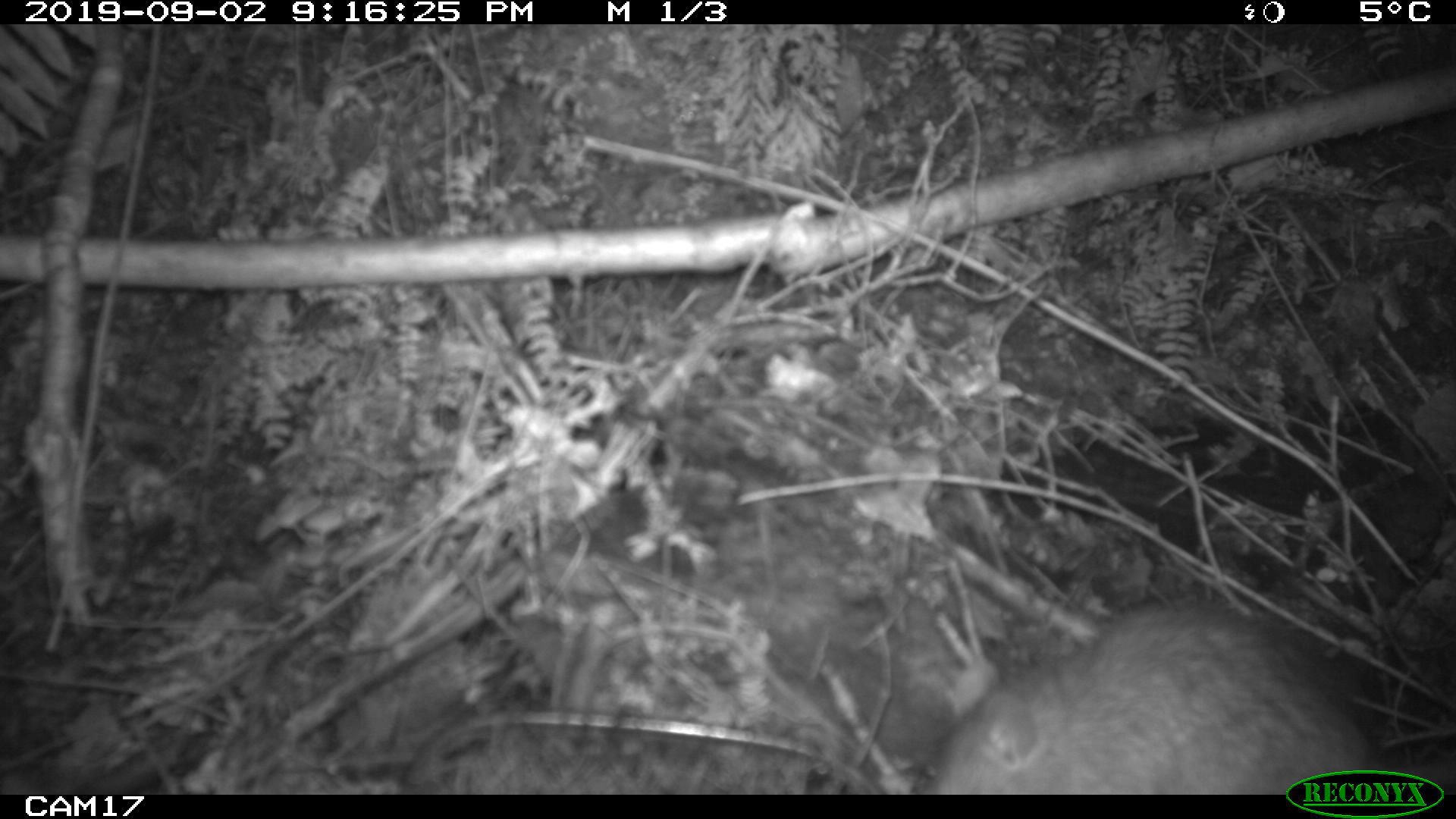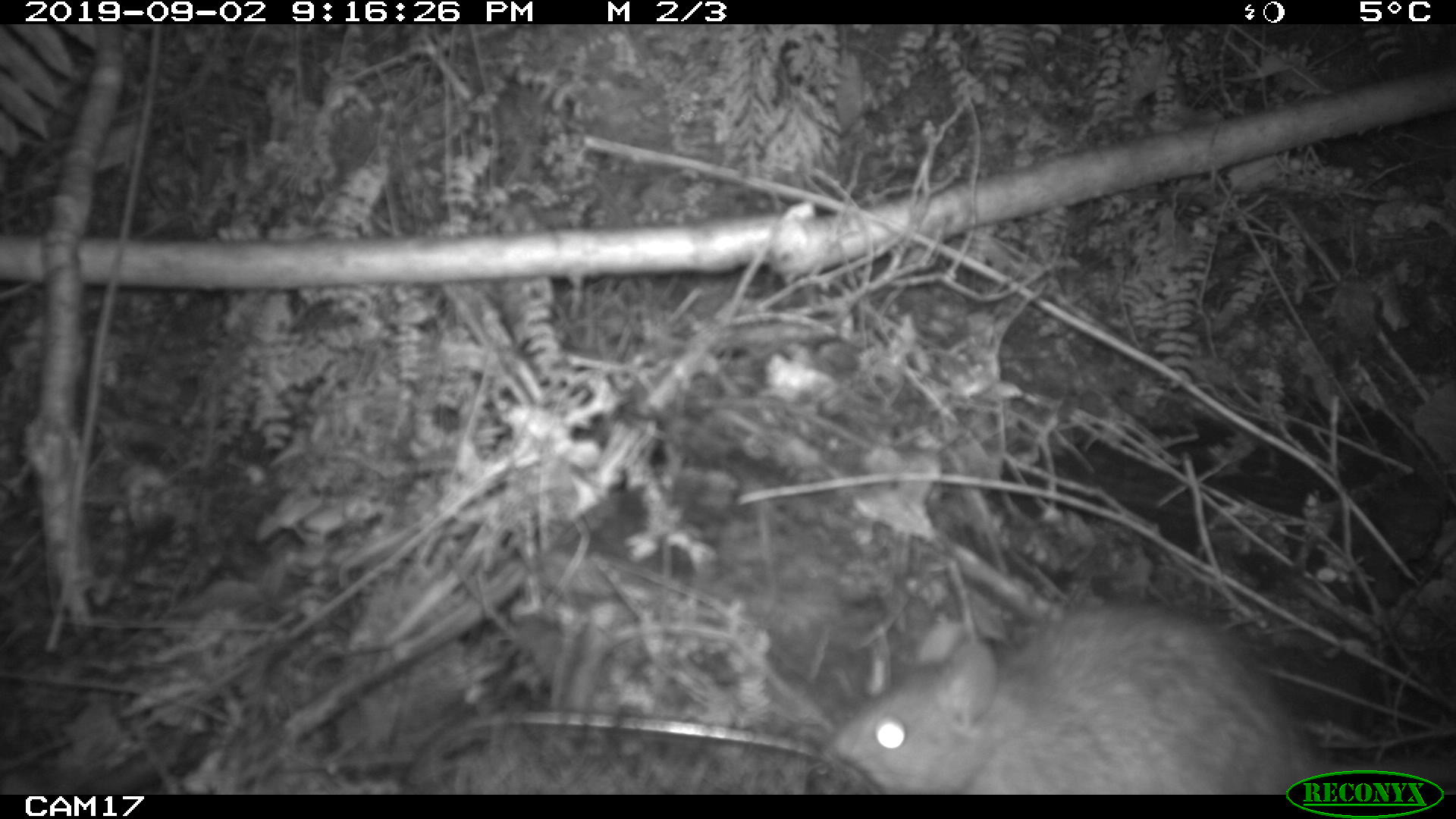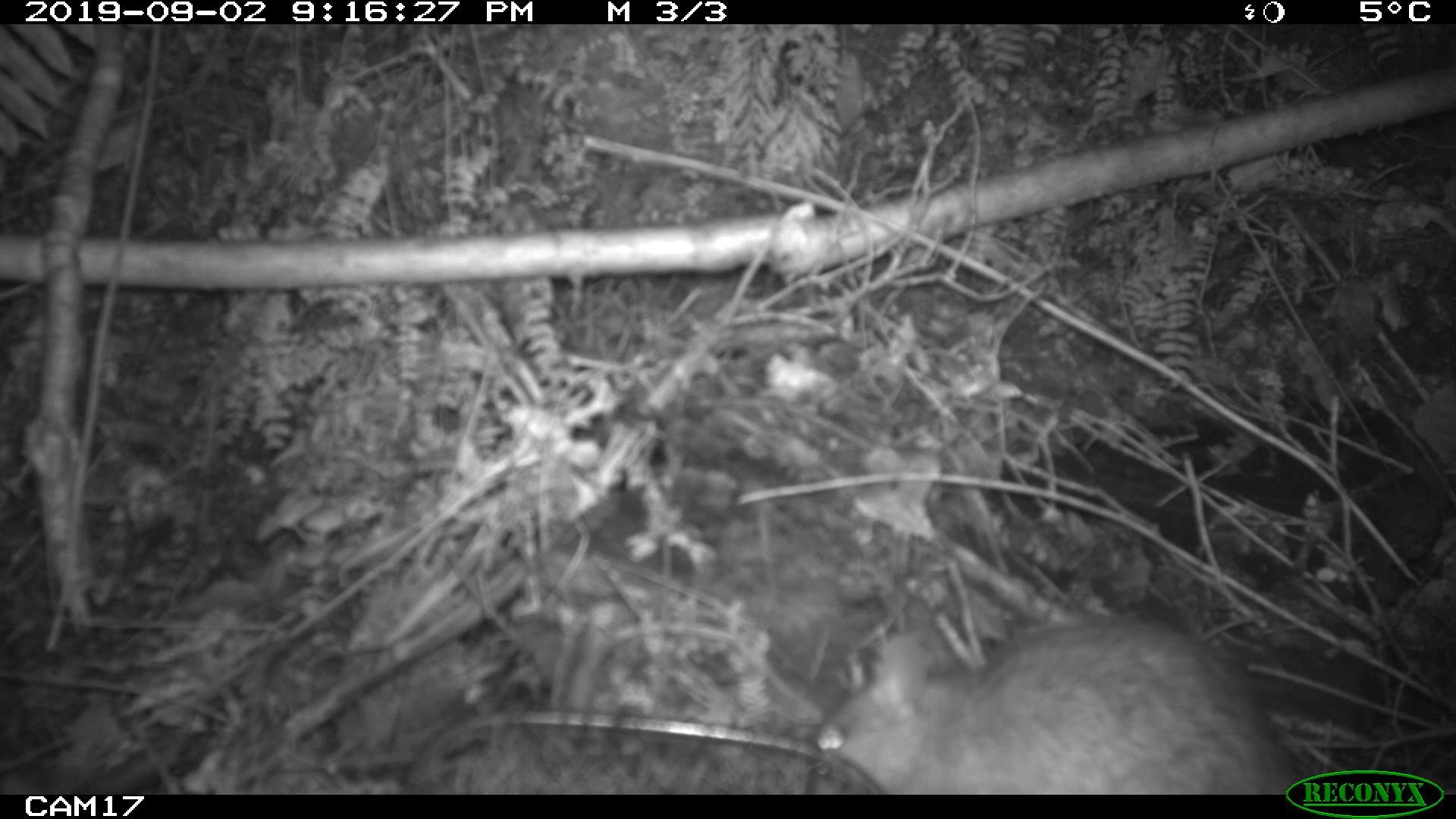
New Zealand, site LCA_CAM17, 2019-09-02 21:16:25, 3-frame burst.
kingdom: Animalia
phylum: Chordata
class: Mammalia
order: Rodentia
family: Muridae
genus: Rattus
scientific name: Rattus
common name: rat